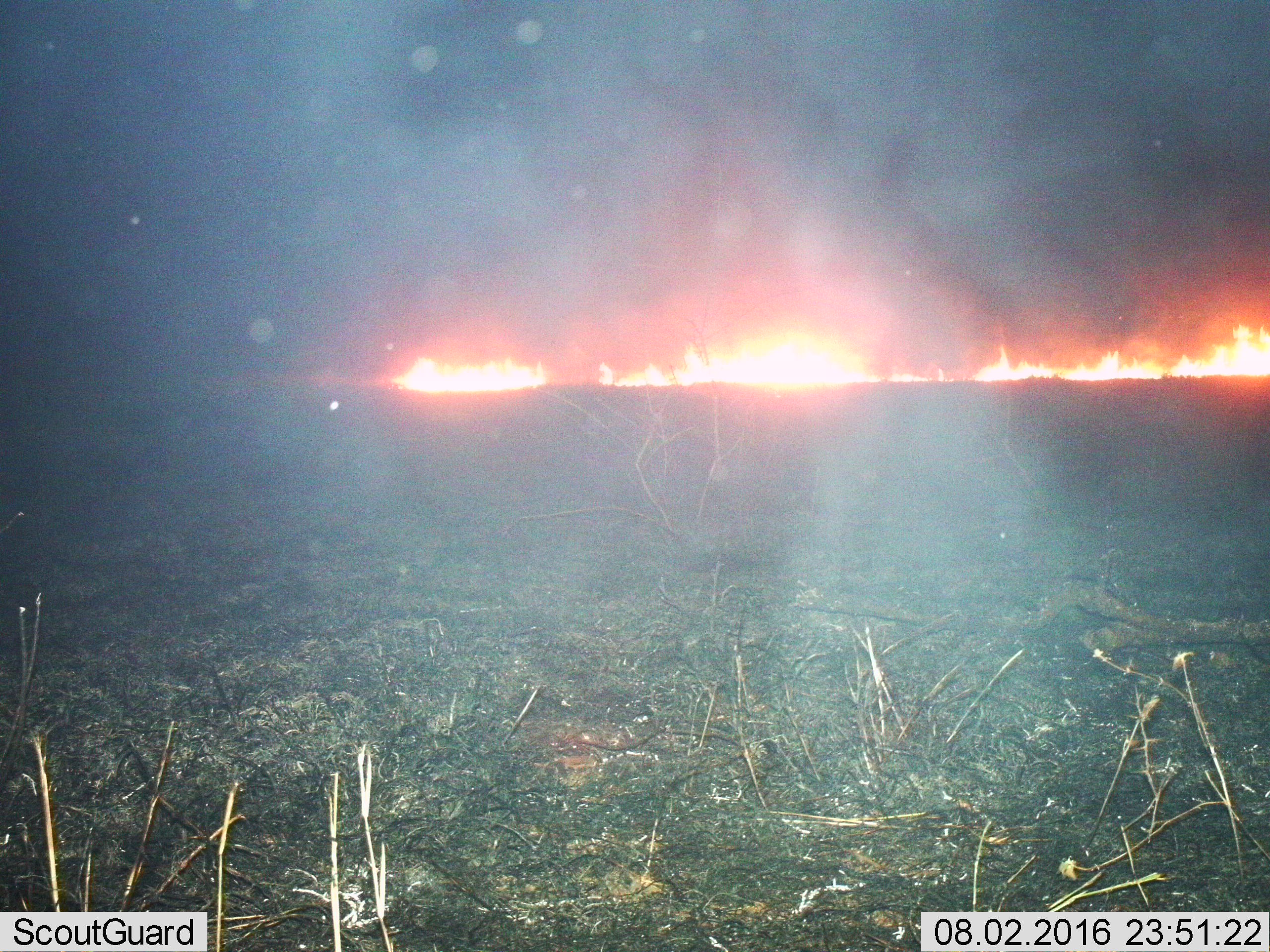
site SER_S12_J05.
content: unidentified animal